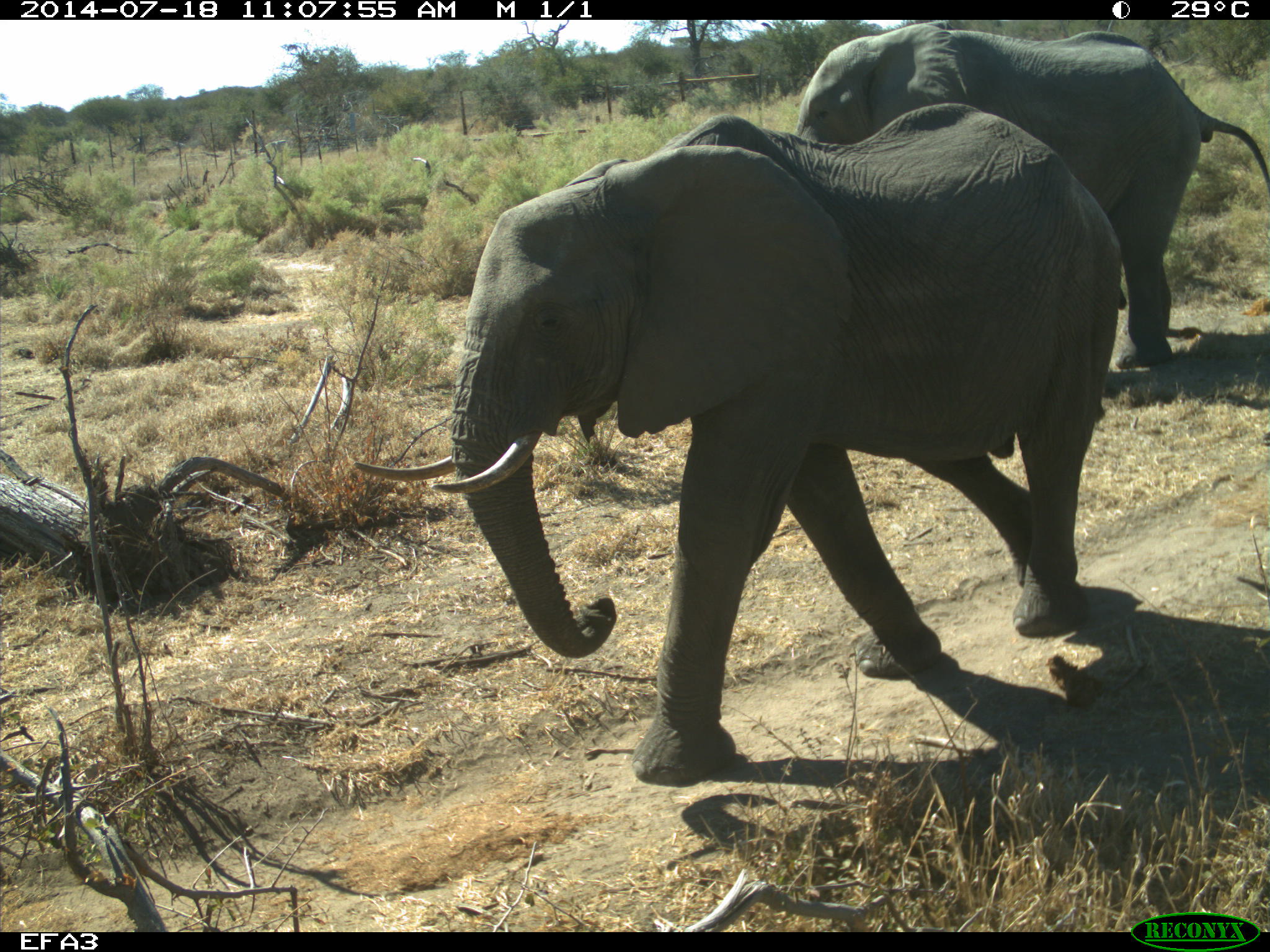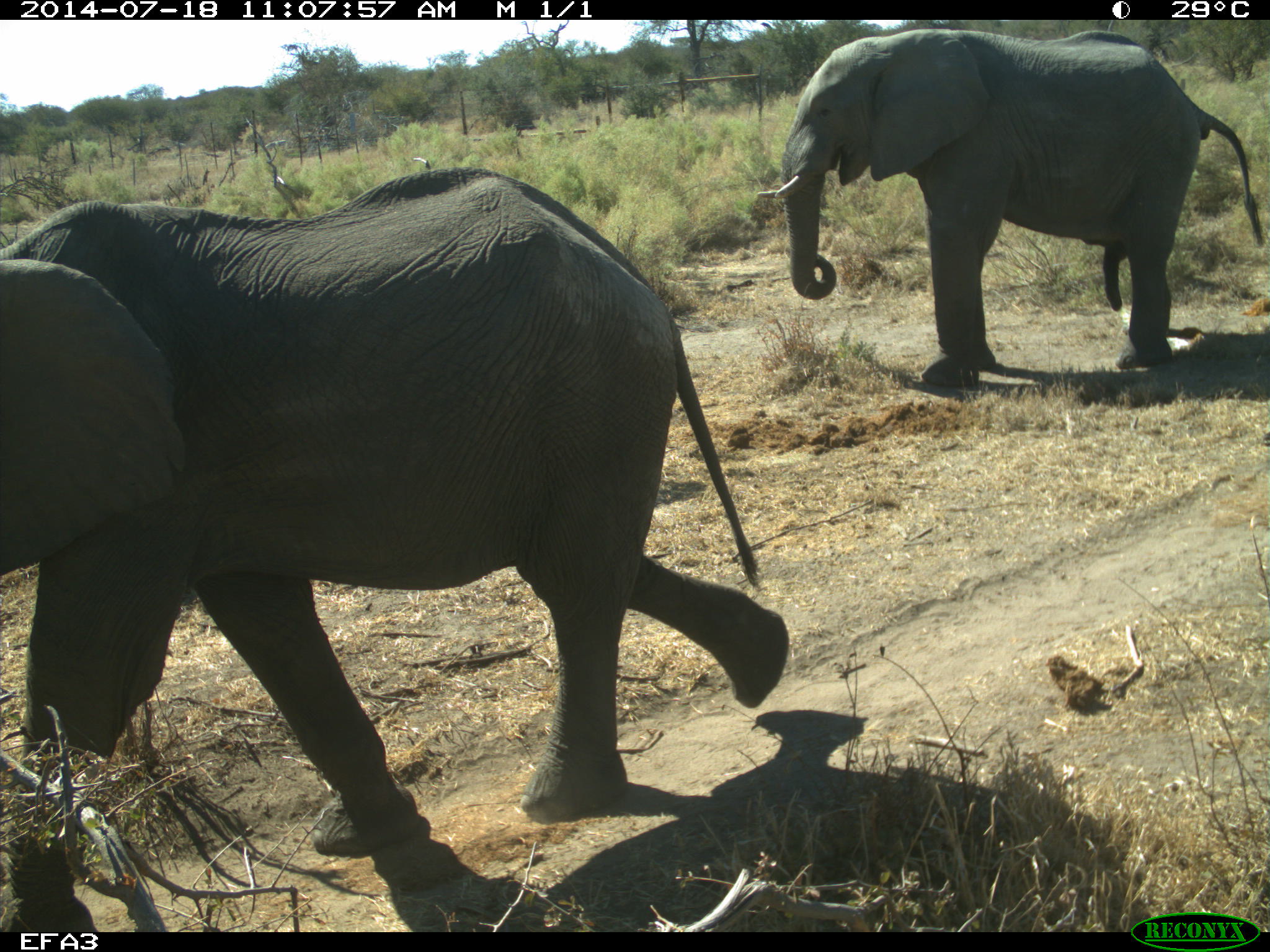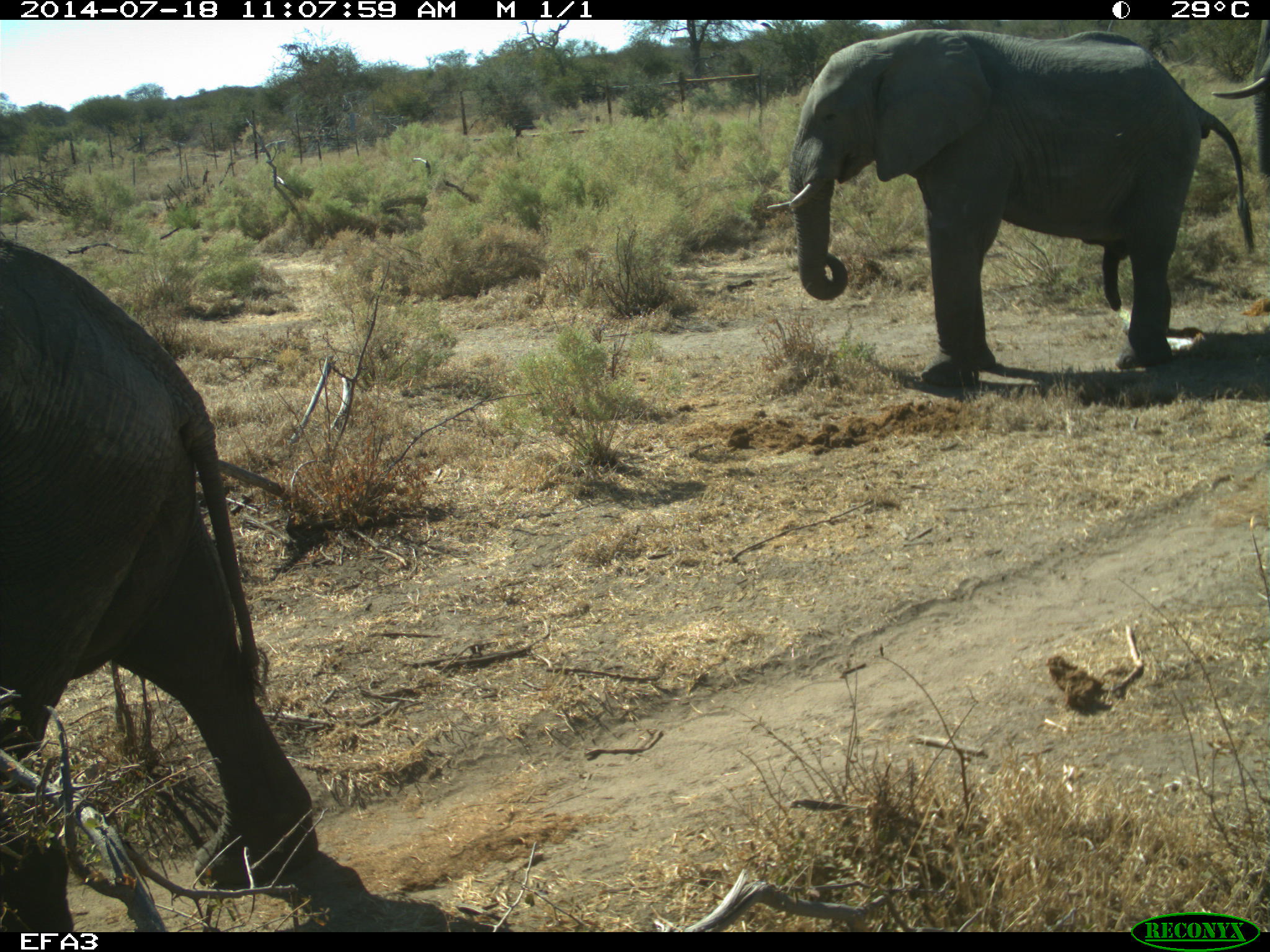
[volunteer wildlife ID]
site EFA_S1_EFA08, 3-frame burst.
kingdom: Animalia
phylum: Chordata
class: Mammalia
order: Proboscidea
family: Elephantidae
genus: Loxodonta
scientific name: Loxodonta africana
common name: african bush elephant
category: elephant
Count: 3.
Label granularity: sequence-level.